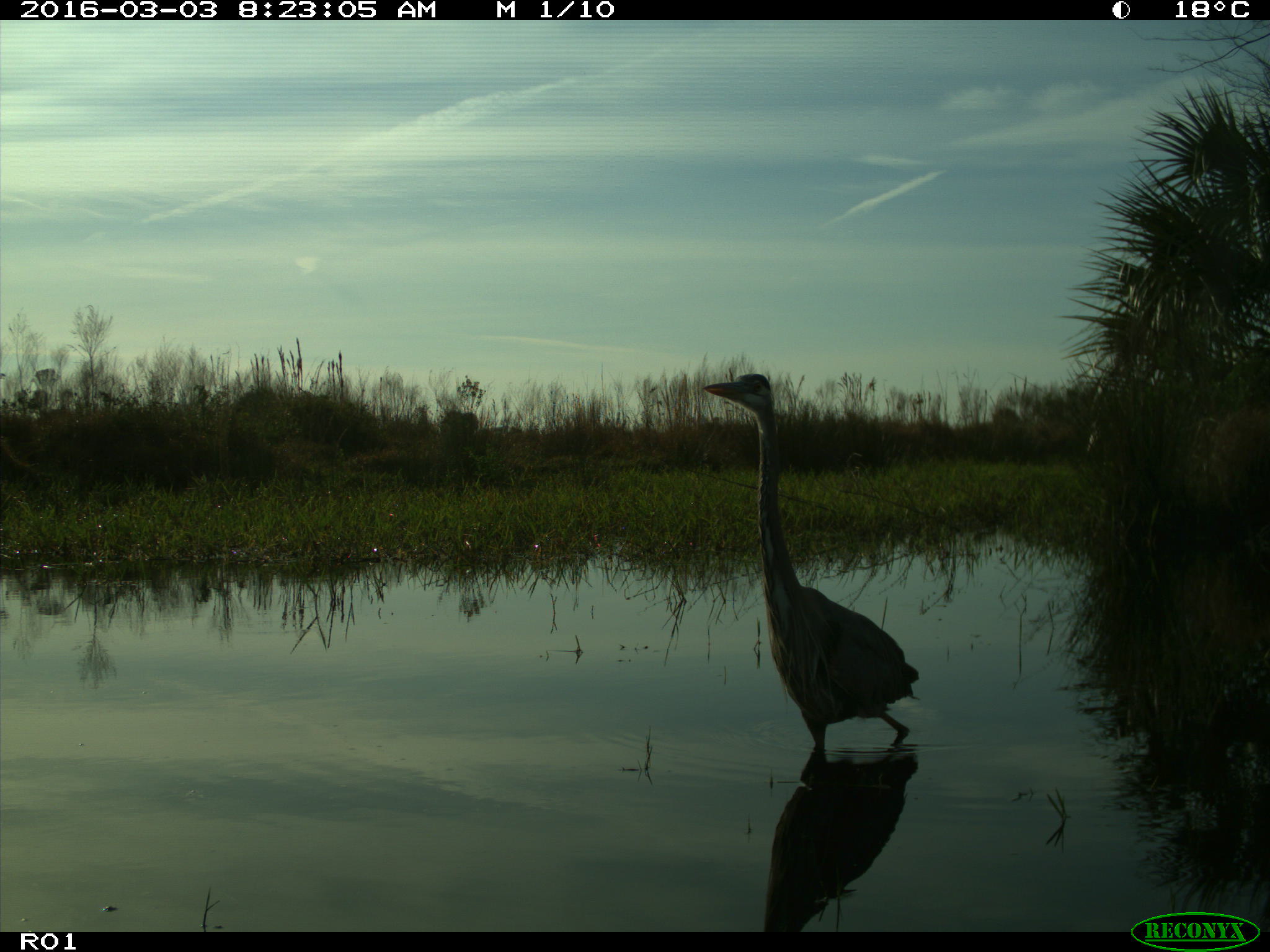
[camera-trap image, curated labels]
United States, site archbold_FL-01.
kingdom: Animalia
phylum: Chordata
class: Aves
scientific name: Aves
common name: birds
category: unidentified bird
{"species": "unidentified bird (birds) (Aves)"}